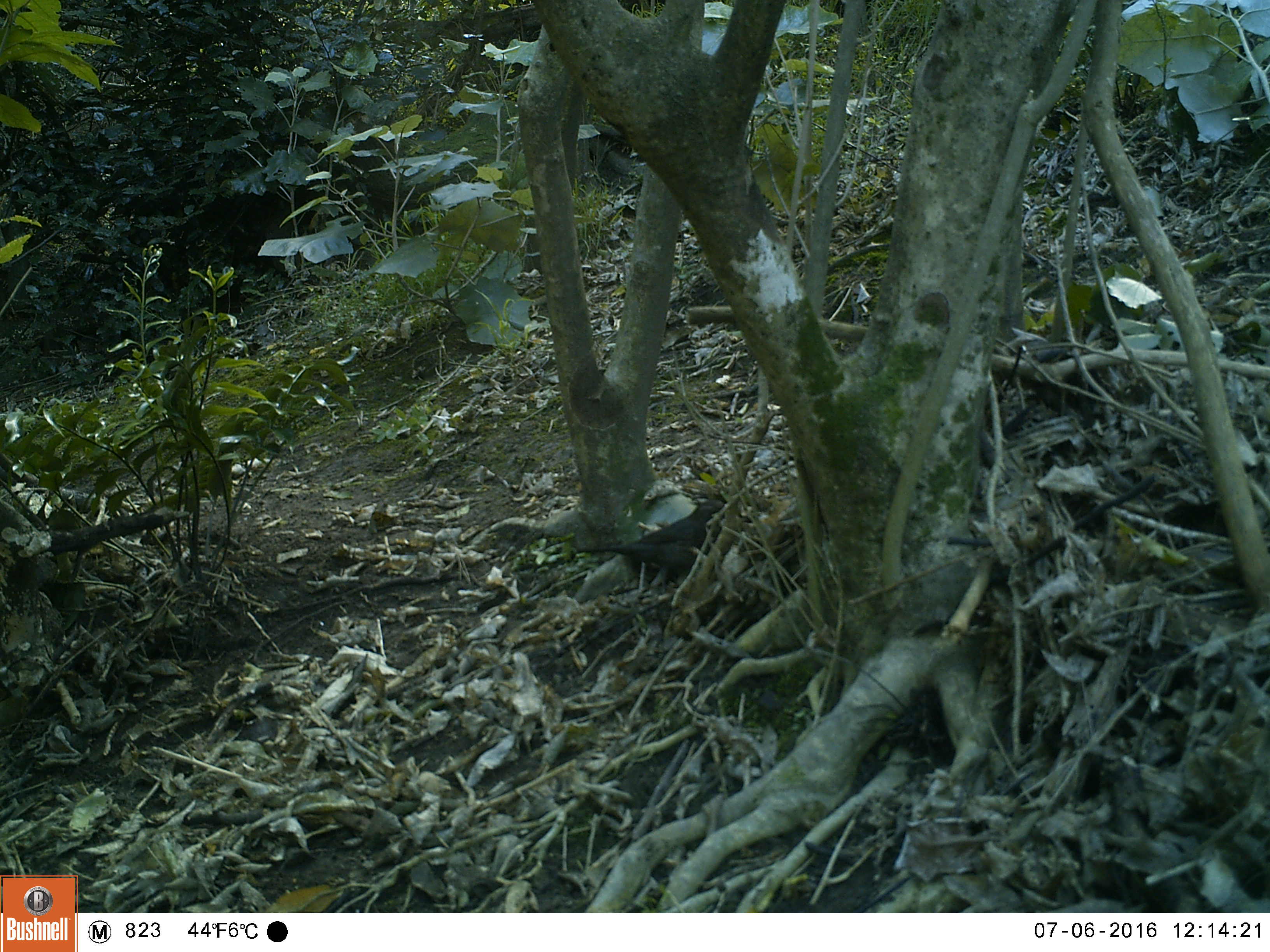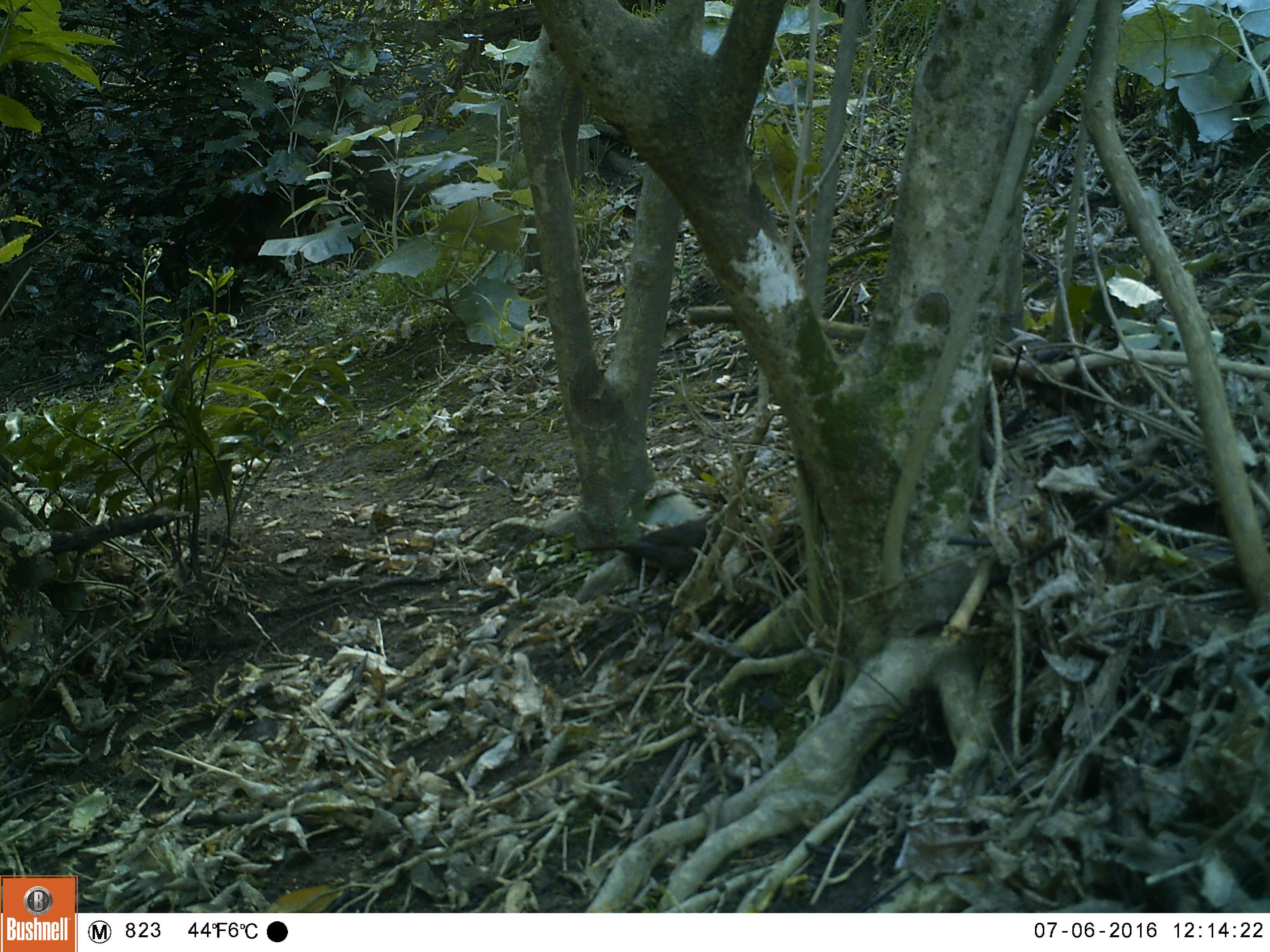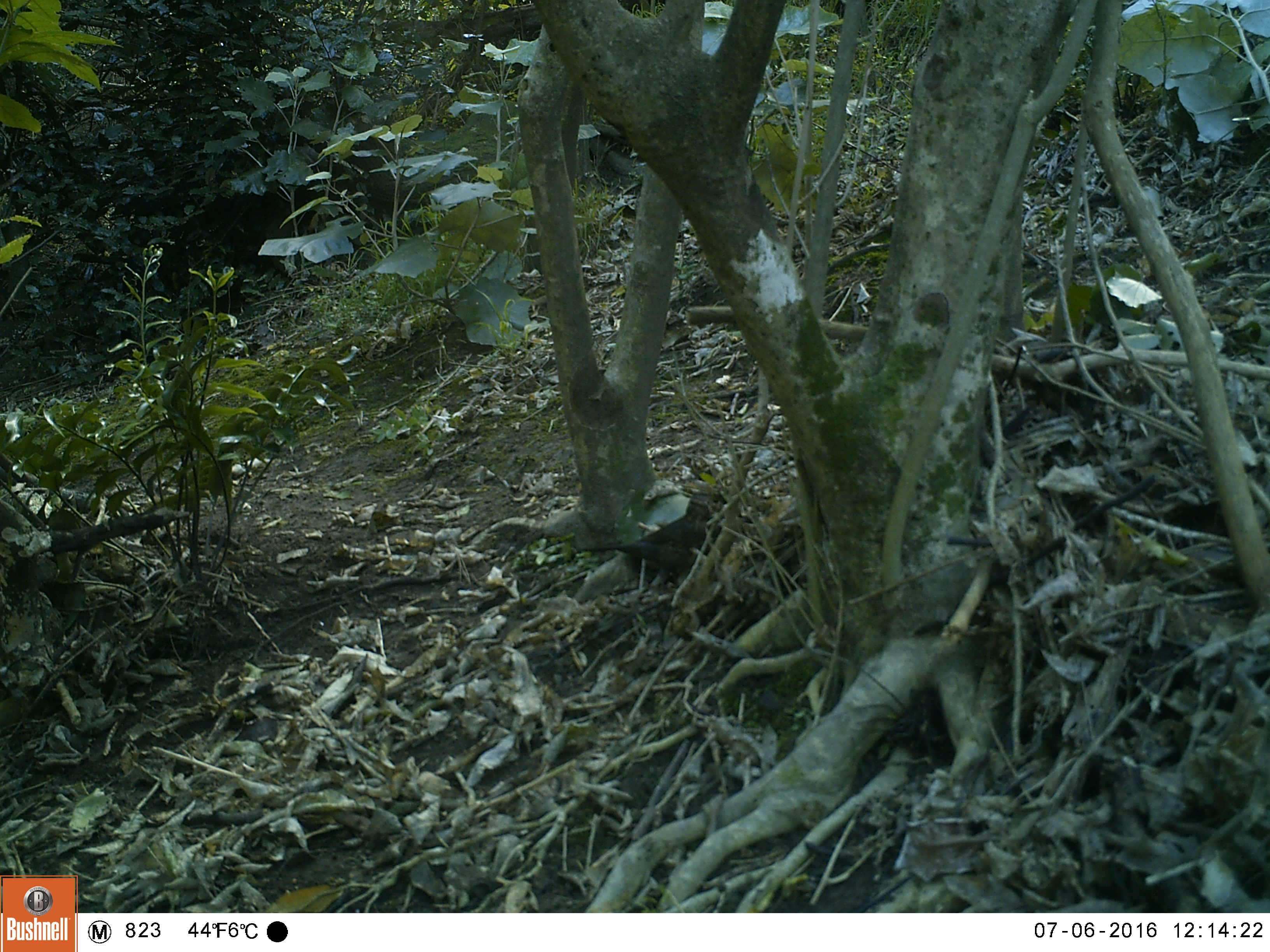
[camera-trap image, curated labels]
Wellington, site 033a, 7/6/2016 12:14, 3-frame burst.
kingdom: Animalia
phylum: Chordata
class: Aves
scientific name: Aves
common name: bird